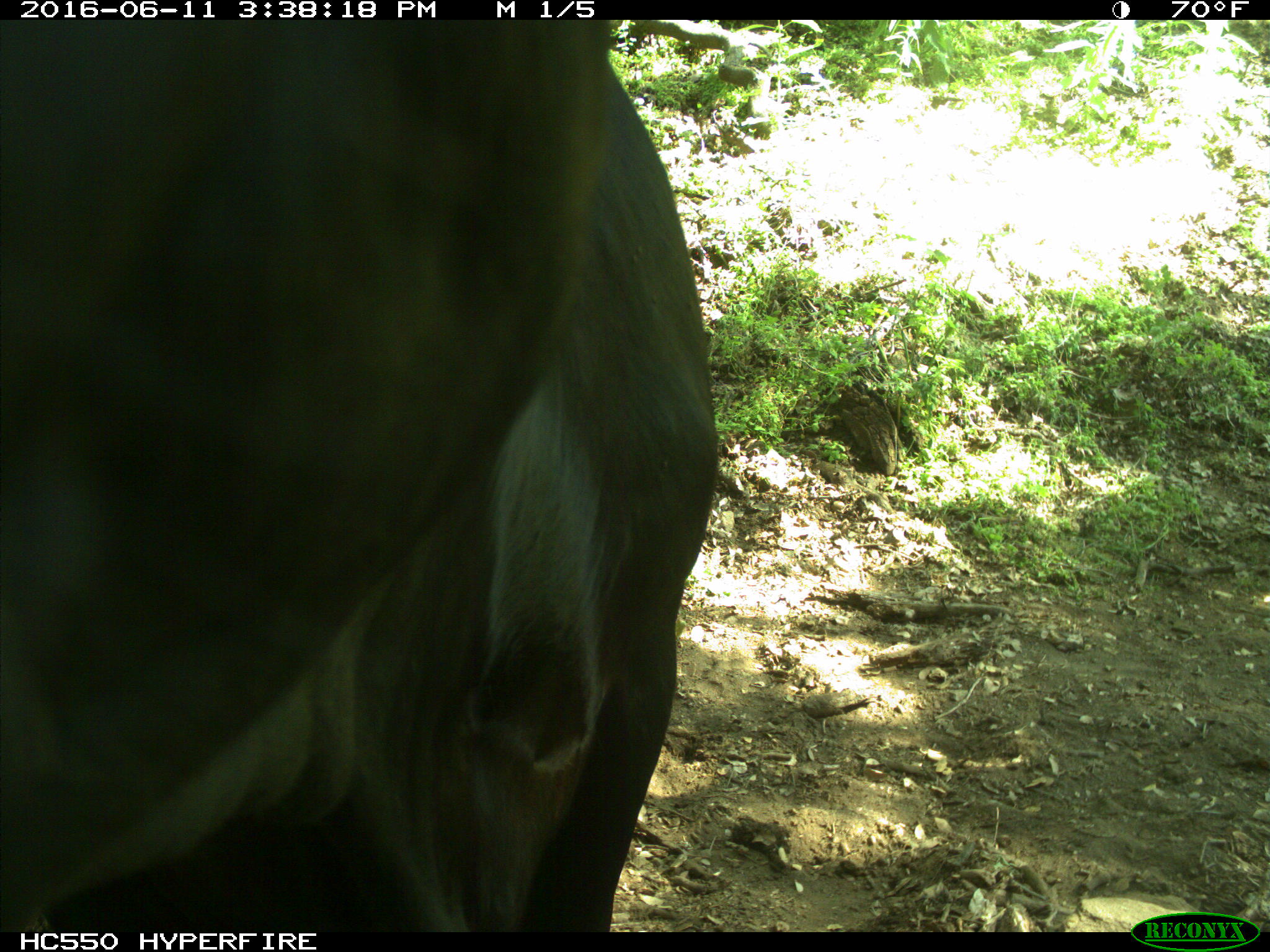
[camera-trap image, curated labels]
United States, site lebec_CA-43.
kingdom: Animalia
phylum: Chordata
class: Mammalia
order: Artiodactyla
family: Bovidae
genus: Bos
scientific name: Bos taurus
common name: domestic cow